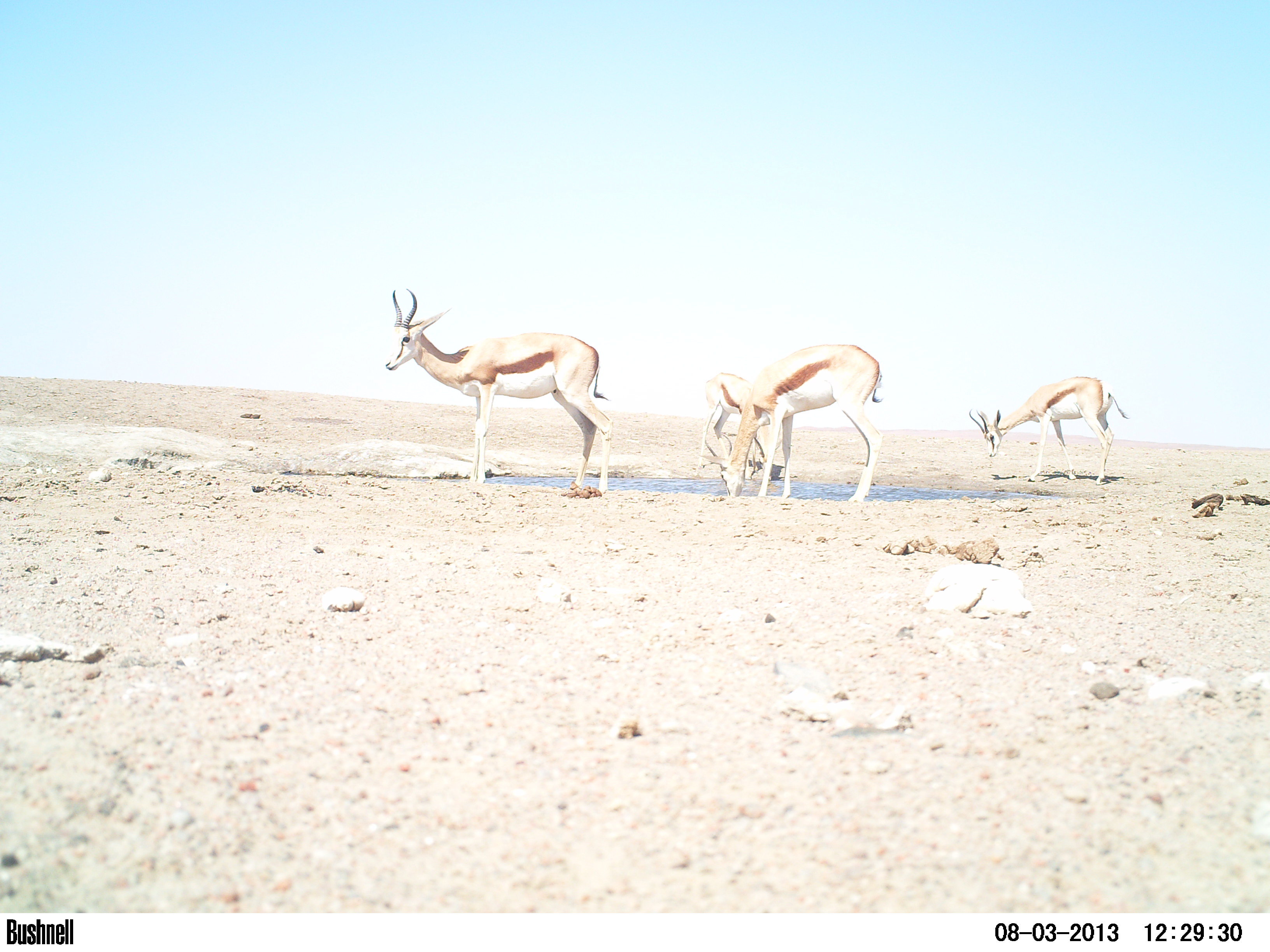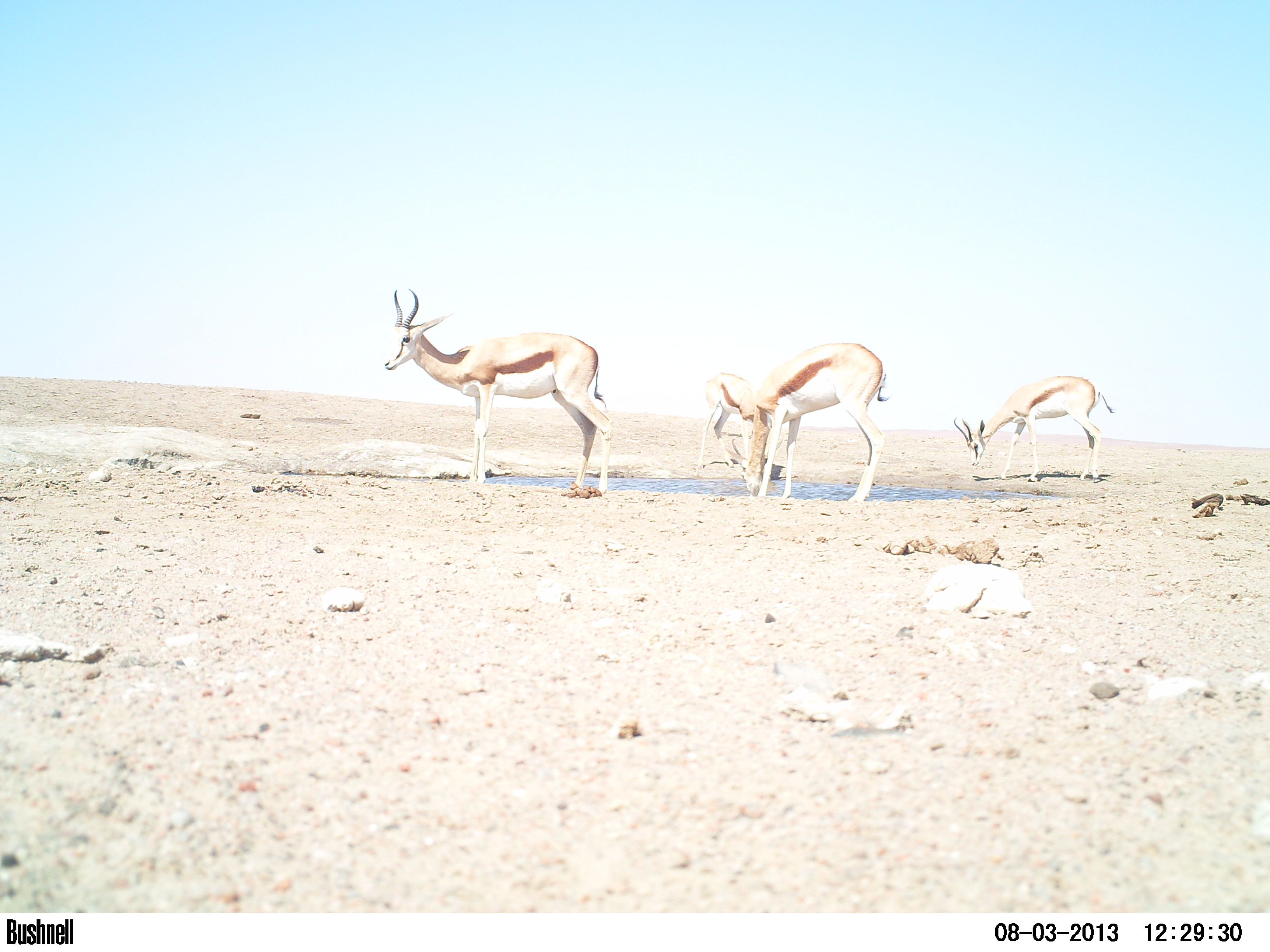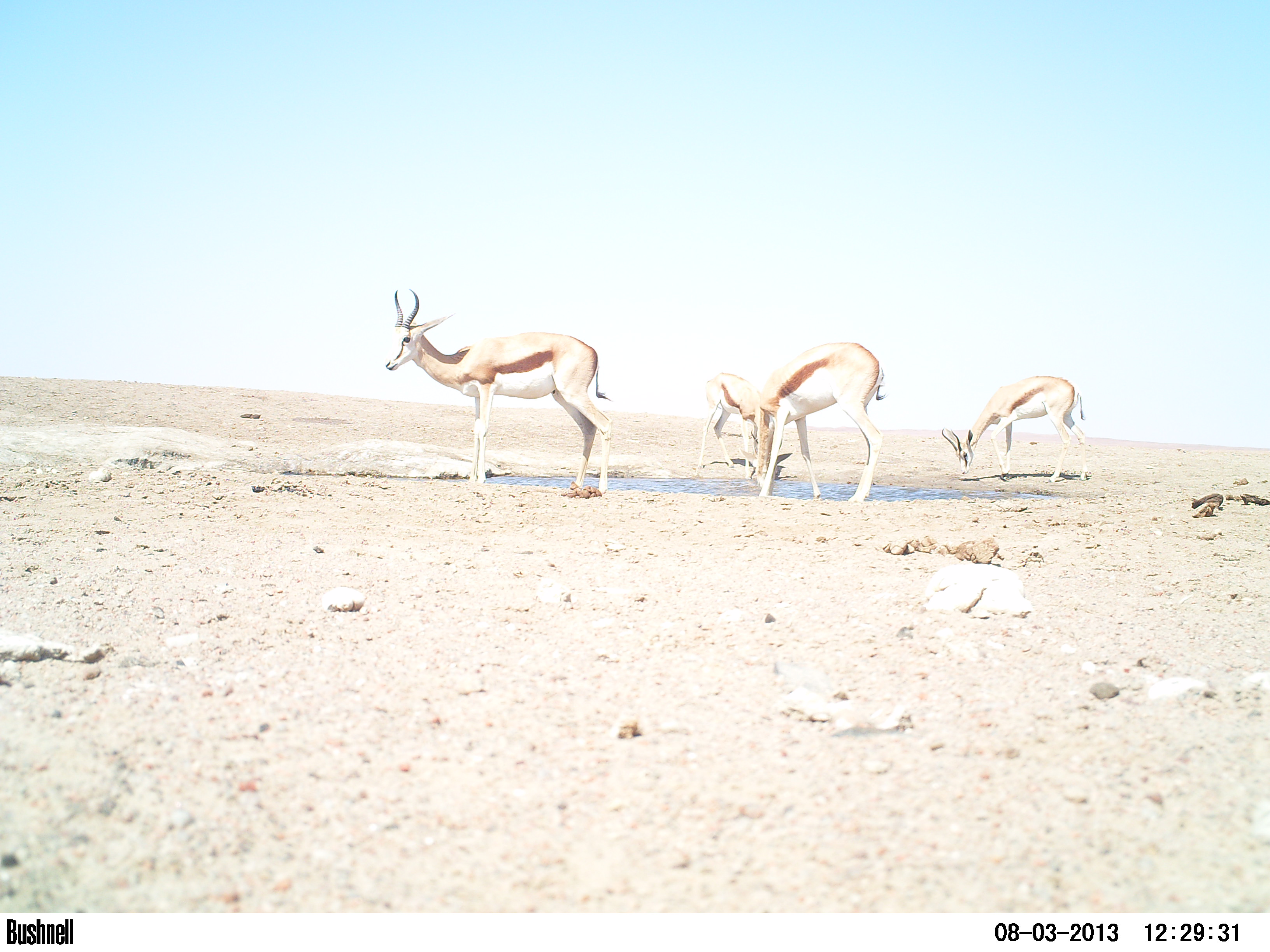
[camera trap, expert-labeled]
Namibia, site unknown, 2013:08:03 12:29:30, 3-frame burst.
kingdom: Animalia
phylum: Chordata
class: Mammalia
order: Artiodactyla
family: Bovidae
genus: Antidorcas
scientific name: Antidorcas marsupialis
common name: springbok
Antidorcas marsupialis (springbok).